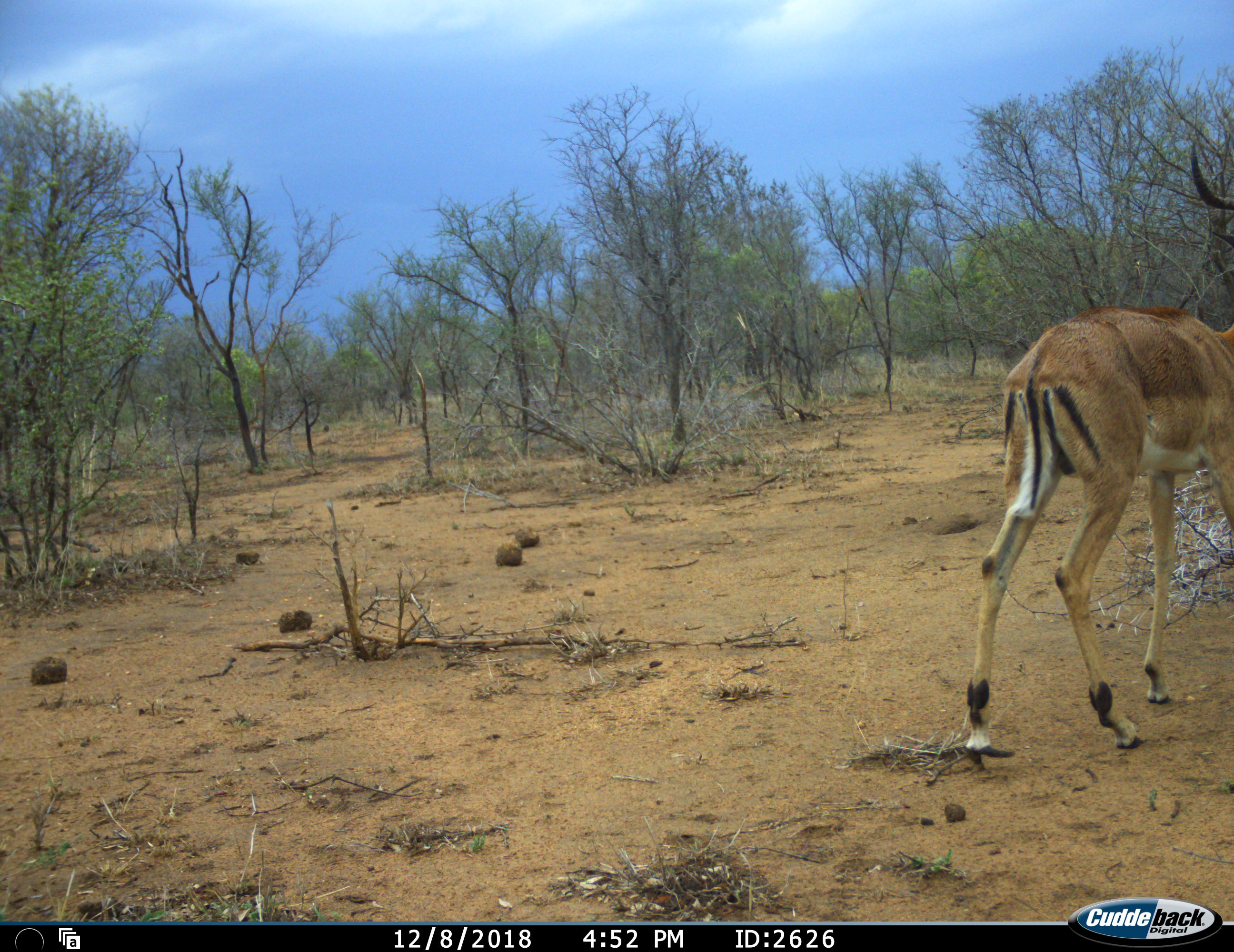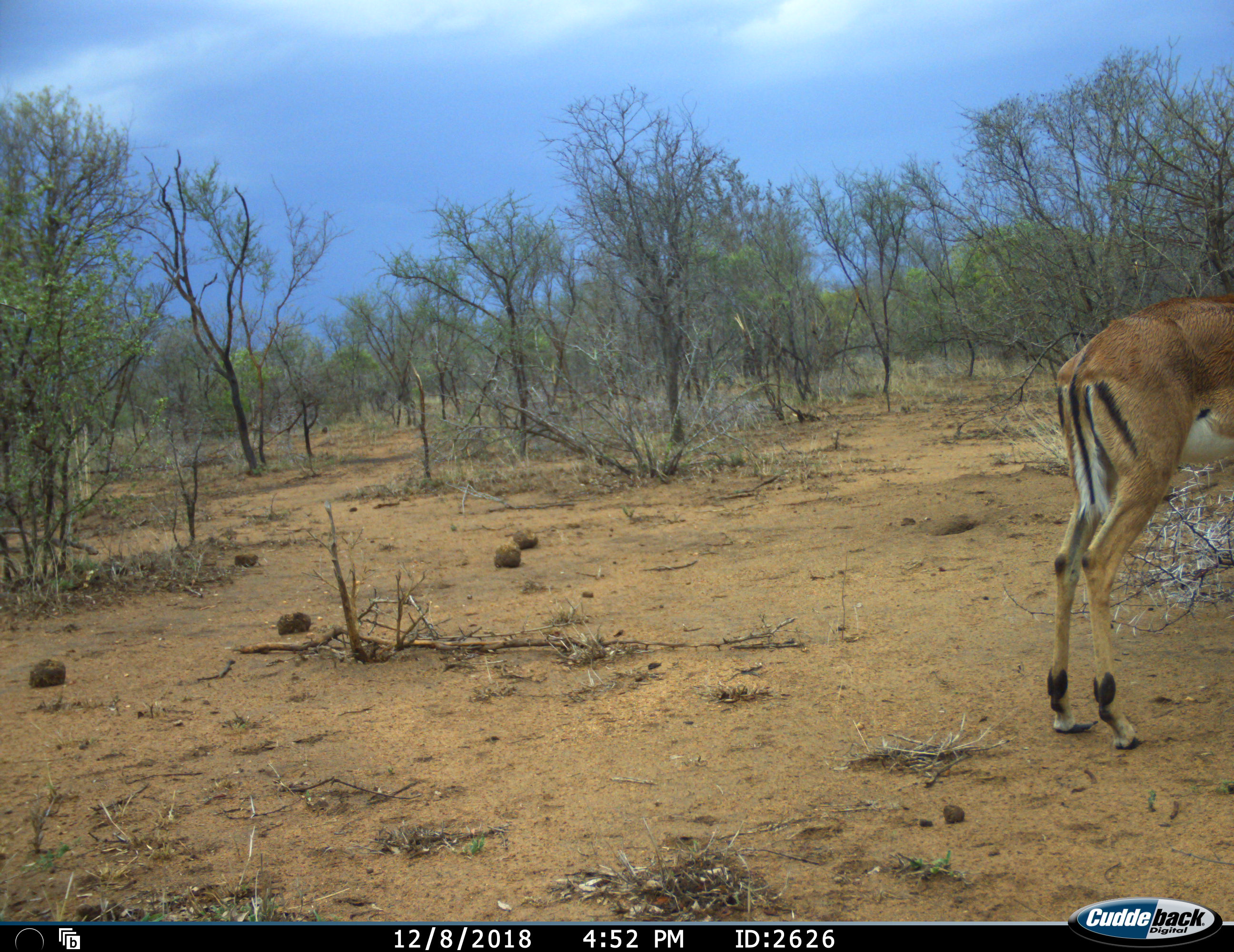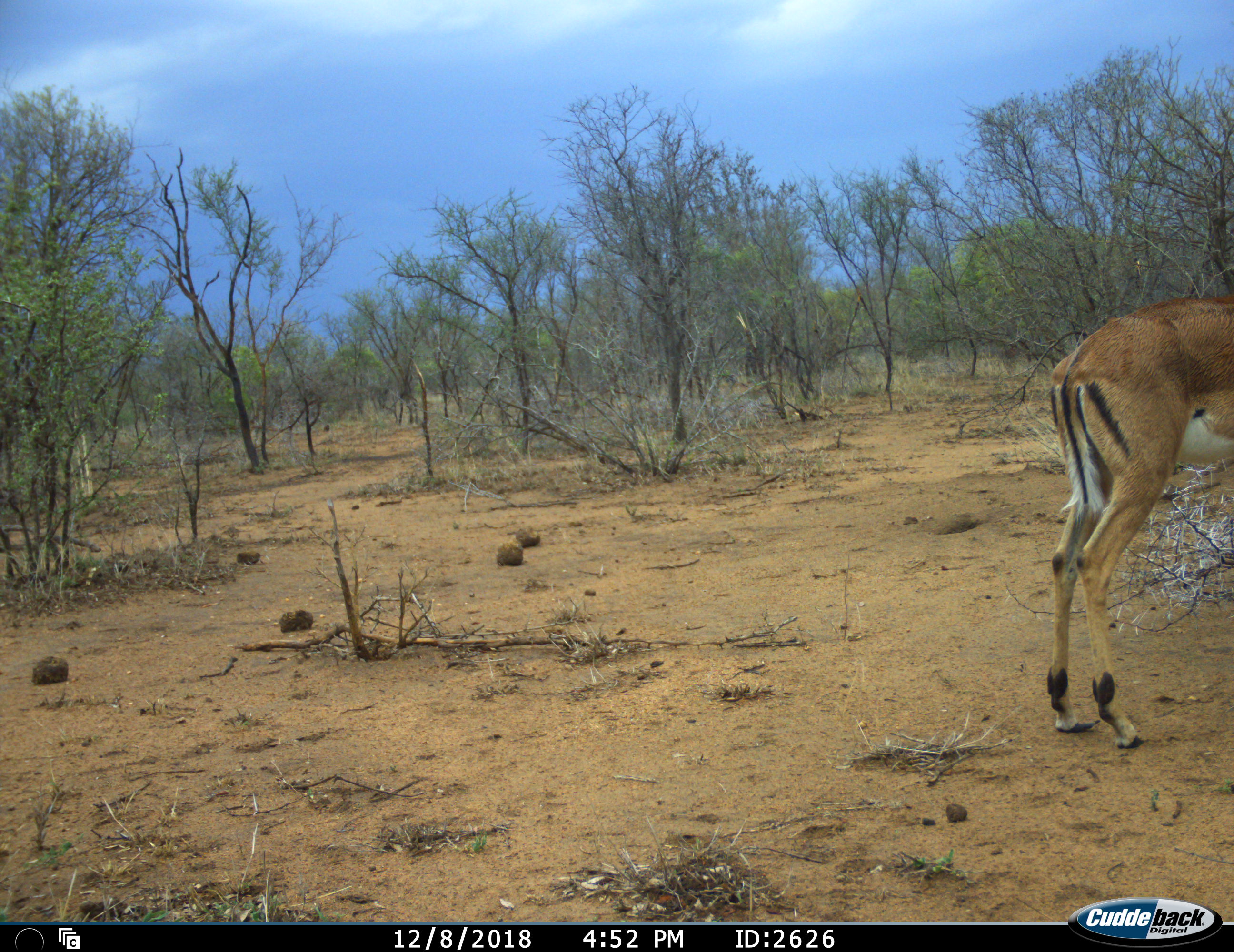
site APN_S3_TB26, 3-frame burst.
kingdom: Animalia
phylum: Chordata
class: Mammalia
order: Artiodactyla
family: Bovidae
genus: Aepyceros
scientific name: Aepyceros melampus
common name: impala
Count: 1.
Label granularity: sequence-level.